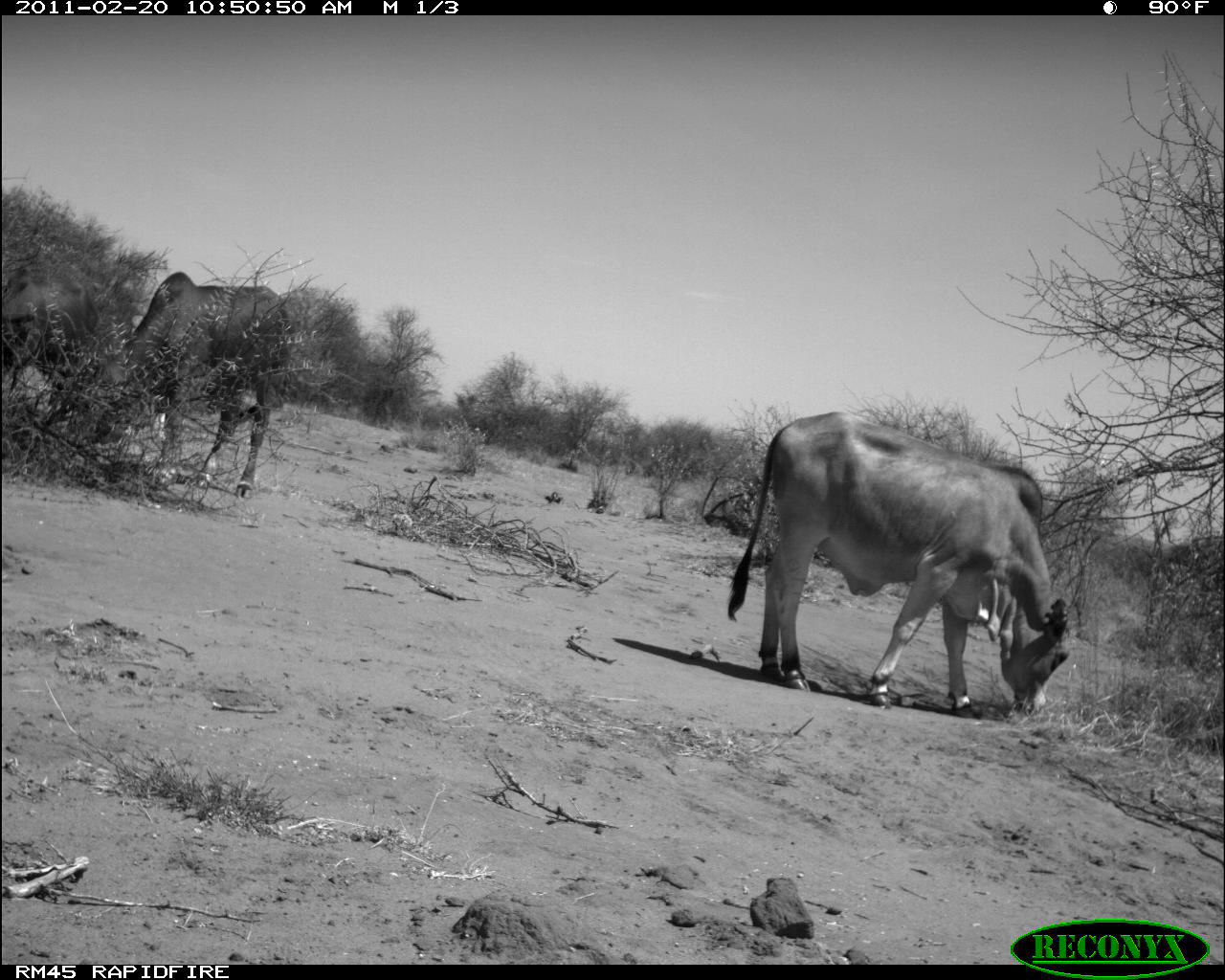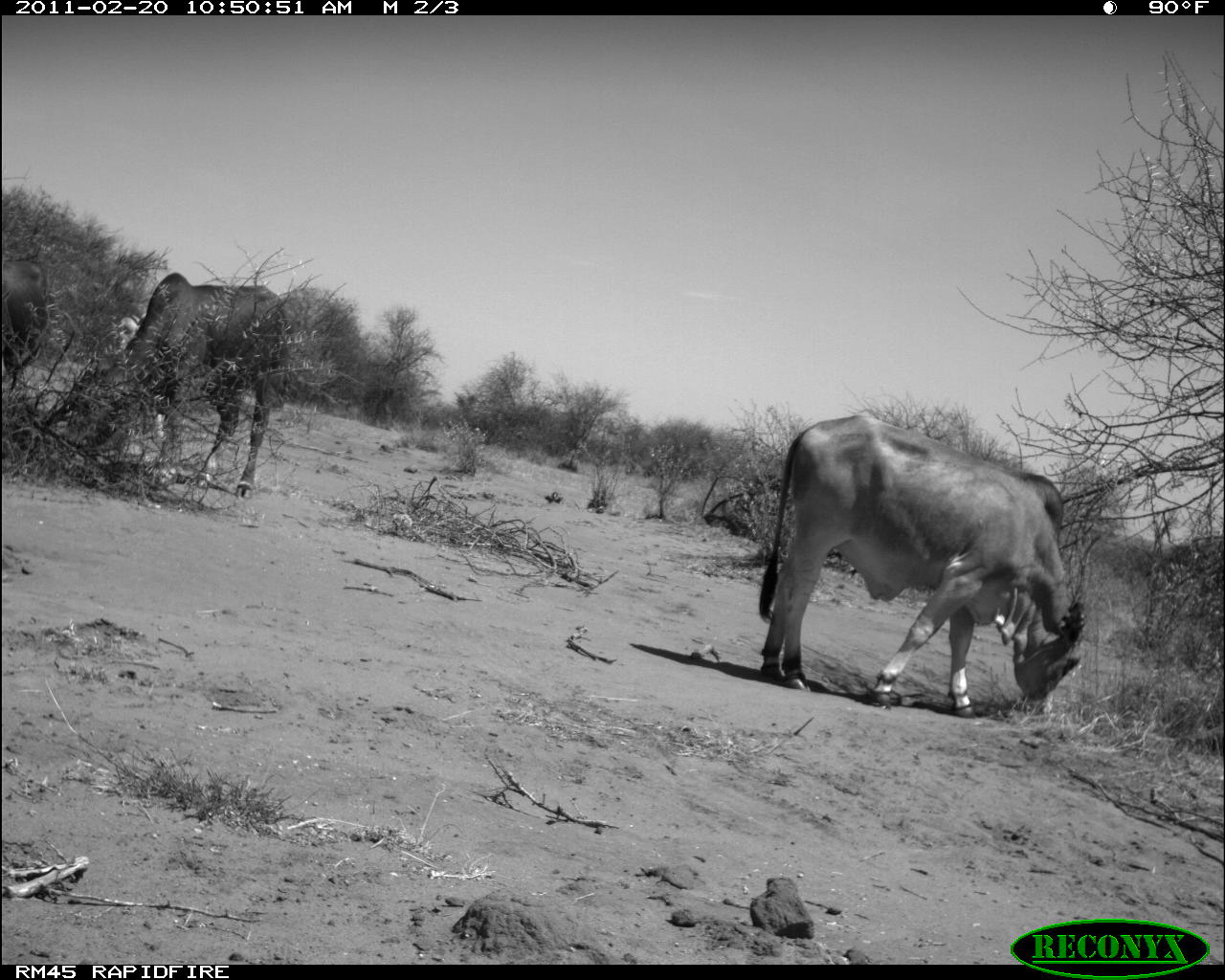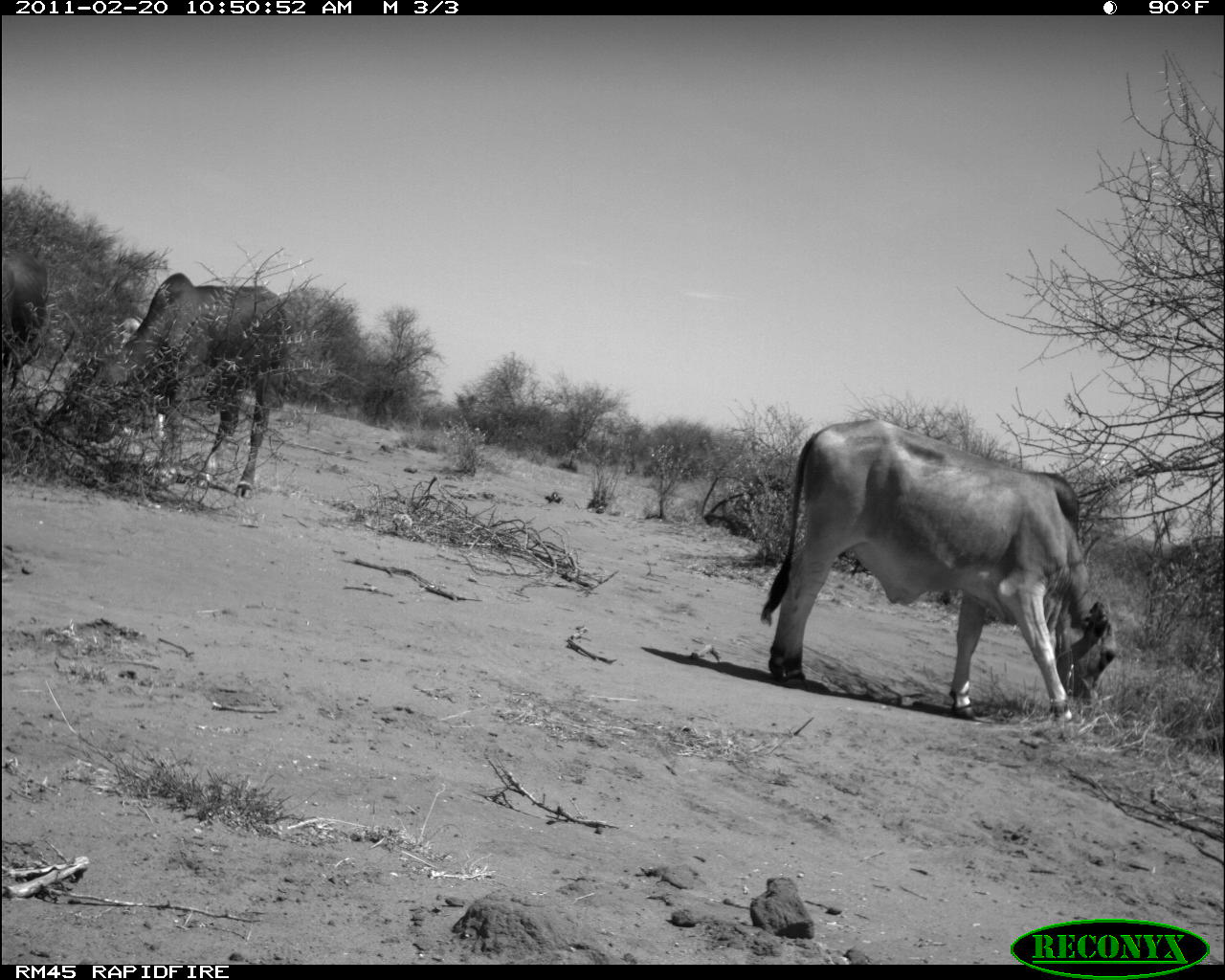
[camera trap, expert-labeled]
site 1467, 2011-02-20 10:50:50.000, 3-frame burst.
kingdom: Animalia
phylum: Chordata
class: Mammalia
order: Artiodactyla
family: Bovidae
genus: Bos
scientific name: Bos taurus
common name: domestic cattle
Bos taurus (domestic cattle), count 2.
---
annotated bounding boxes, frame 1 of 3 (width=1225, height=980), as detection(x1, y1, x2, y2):
bos taurus: detection(726, 409, 1073, 718); detection(66, 272, 294, 499); detection(1, 257, 103, 413)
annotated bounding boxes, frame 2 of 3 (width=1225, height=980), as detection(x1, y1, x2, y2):
bos taurus: detection(757, 413, 1085, 718); detection(59, 272, 297, 499); detection(2, 258, 51, 391)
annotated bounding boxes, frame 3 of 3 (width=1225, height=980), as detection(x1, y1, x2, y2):
bos taurus: detection(761, 417, 1120, 728); detection(37, 271, 298, 498); detection(2, 246, 50, 369)